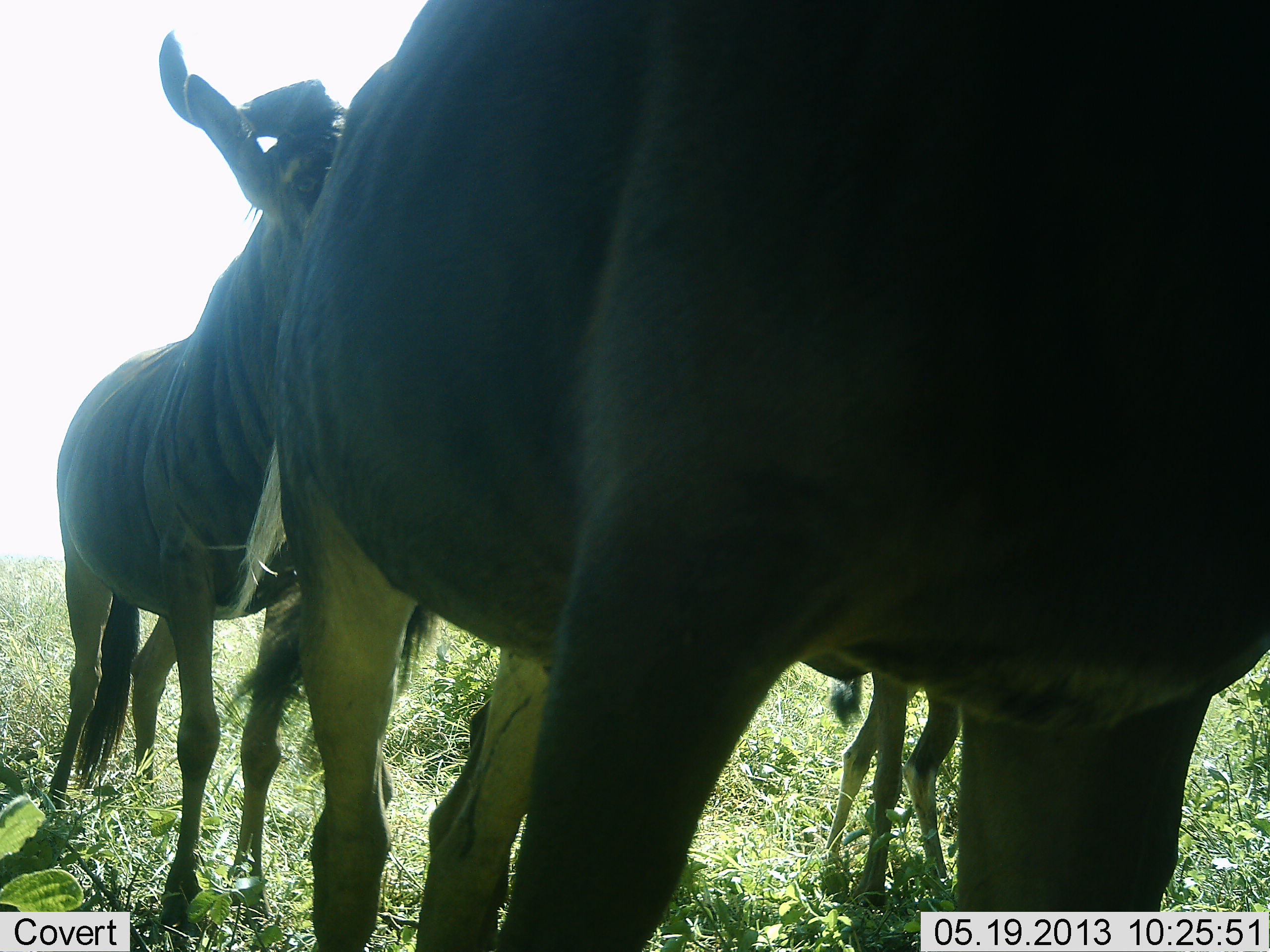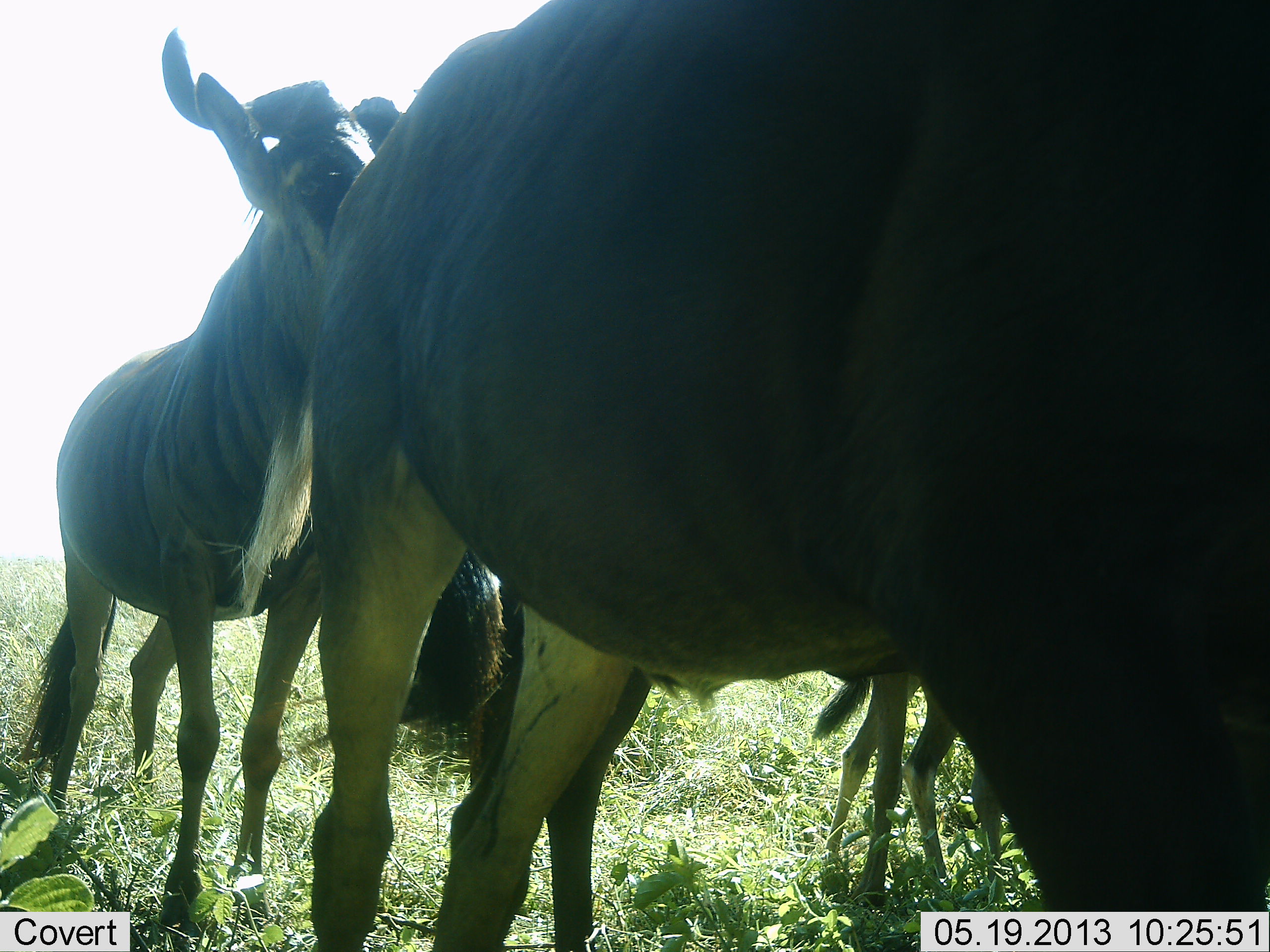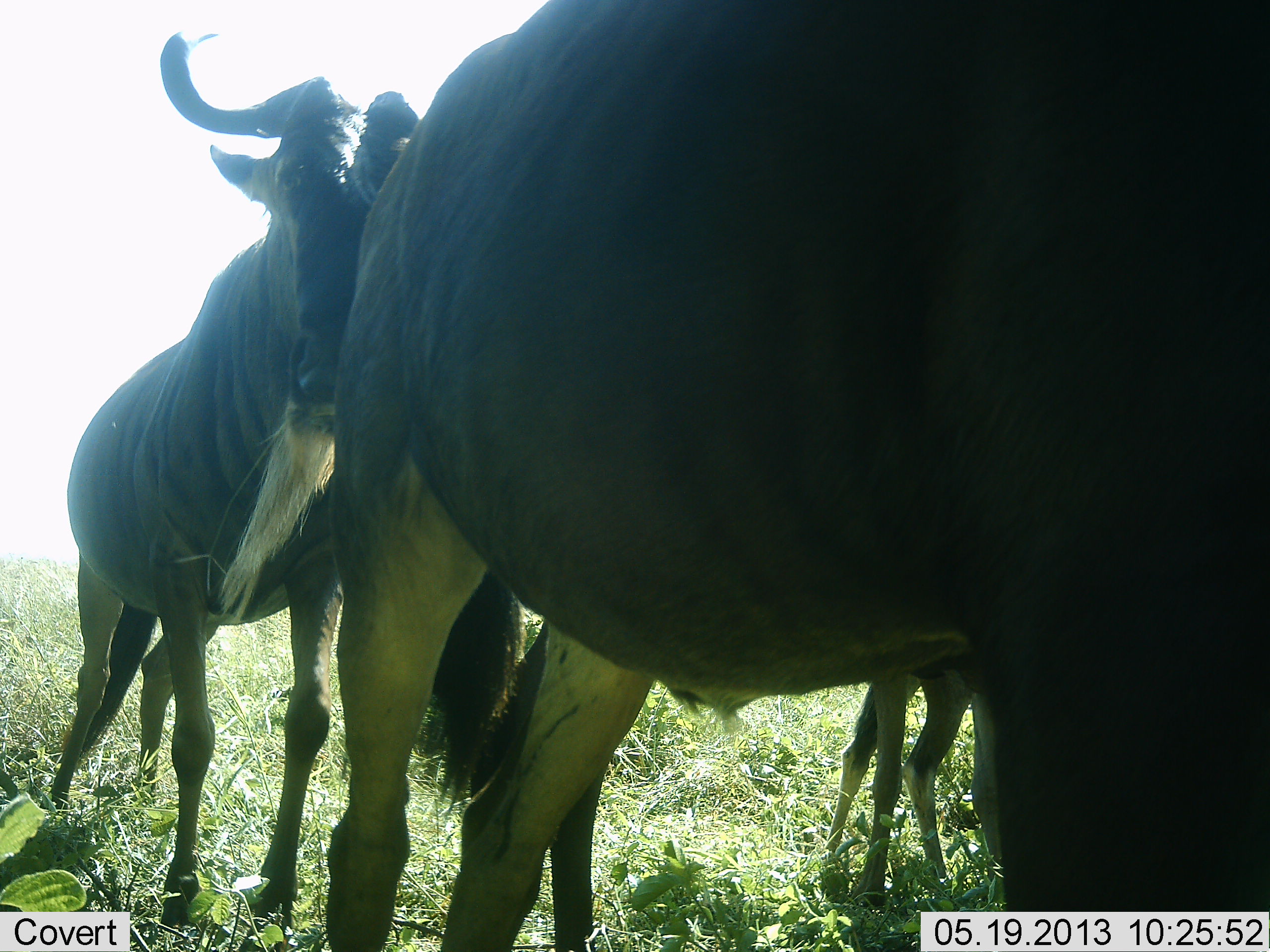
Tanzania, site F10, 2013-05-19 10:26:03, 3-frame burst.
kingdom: Animalia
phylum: Chordata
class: Mammalia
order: Artiodactyla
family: Bovidae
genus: Connochaetes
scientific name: Connochaetes taurinus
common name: blue wildebeest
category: wildebeest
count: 3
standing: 60%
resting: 7%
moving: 47%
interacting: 27%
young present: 33%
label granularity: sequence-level